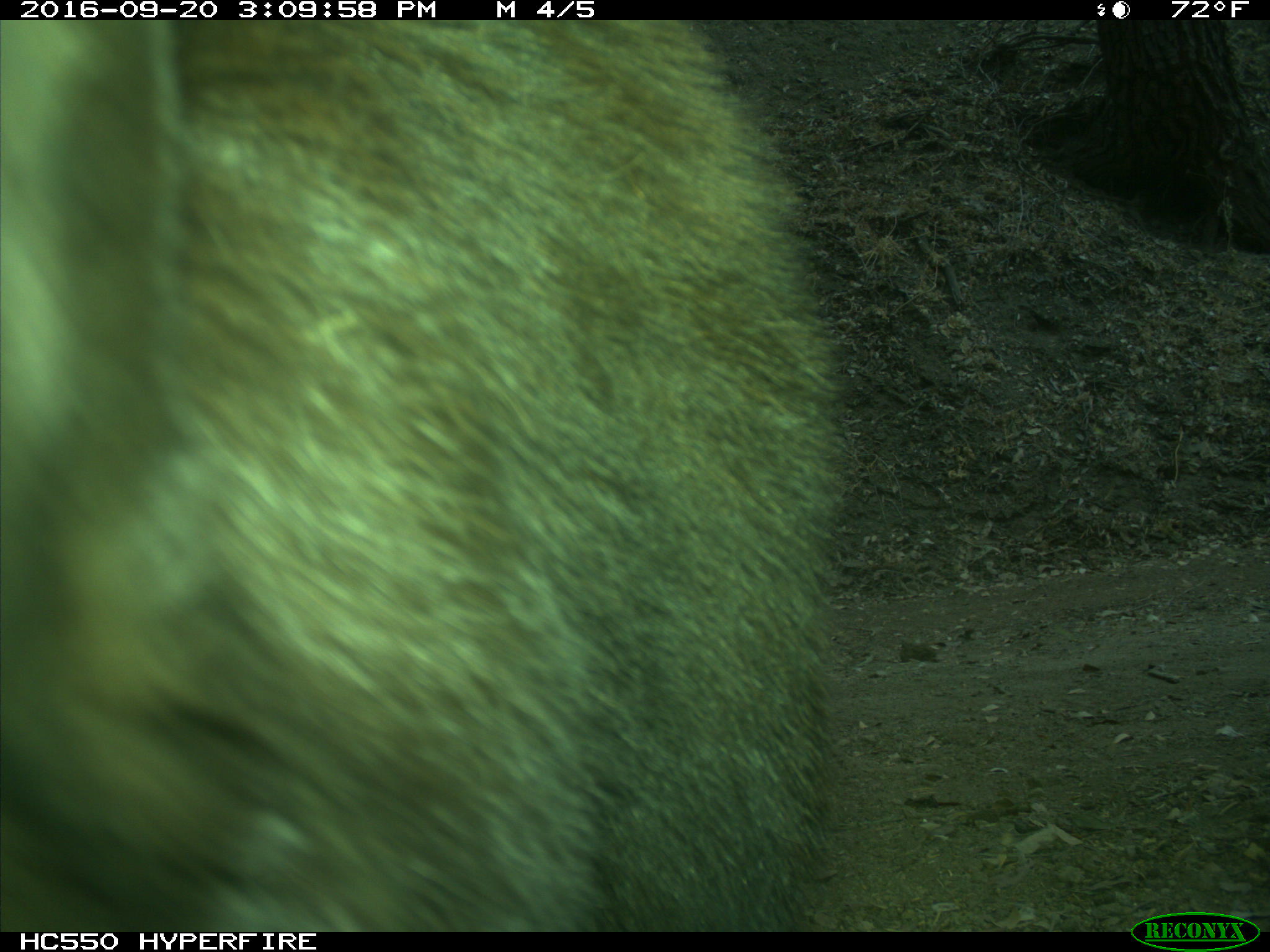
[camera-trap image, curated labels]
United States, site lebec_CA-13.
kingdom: Animalia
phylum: Chordata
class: Mammalia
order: Carnivora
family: Ursidae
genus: Ursus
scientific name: Ursus americanus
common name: american black bear